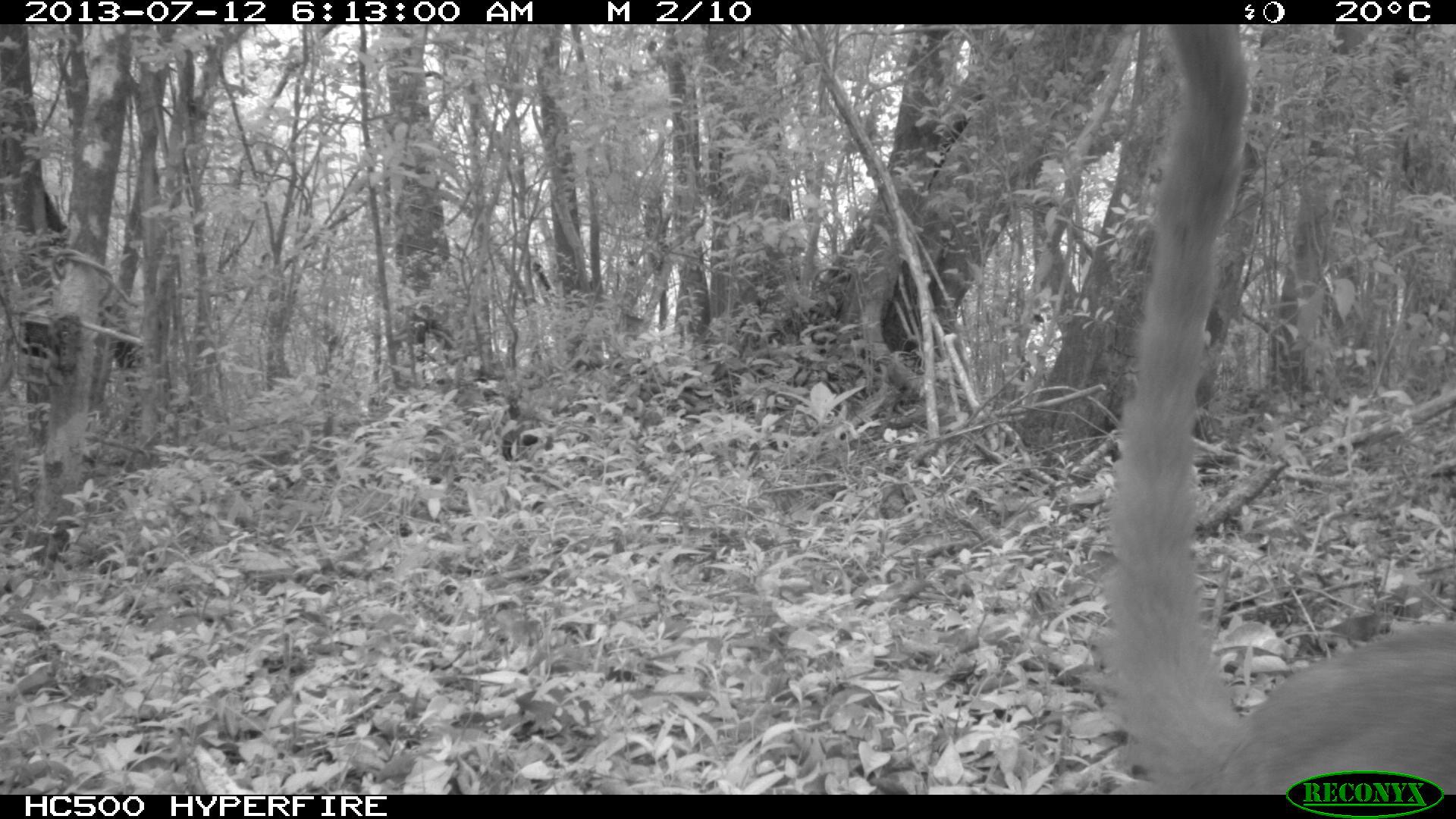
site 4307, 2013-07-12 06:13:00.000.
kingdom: Animalia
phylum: Chordata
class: Mammalia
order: Carnivora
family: Procyonidae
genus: Nasua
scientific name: Nasua narica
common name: white-nosed coati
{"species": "Nasua narica (white-nosed coati)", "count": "1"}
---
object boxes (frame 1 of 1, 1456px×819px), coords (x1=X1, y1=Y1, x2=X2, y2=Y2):
nasua narica: (x1=1100, y1=24, x2=1456, y2=793)